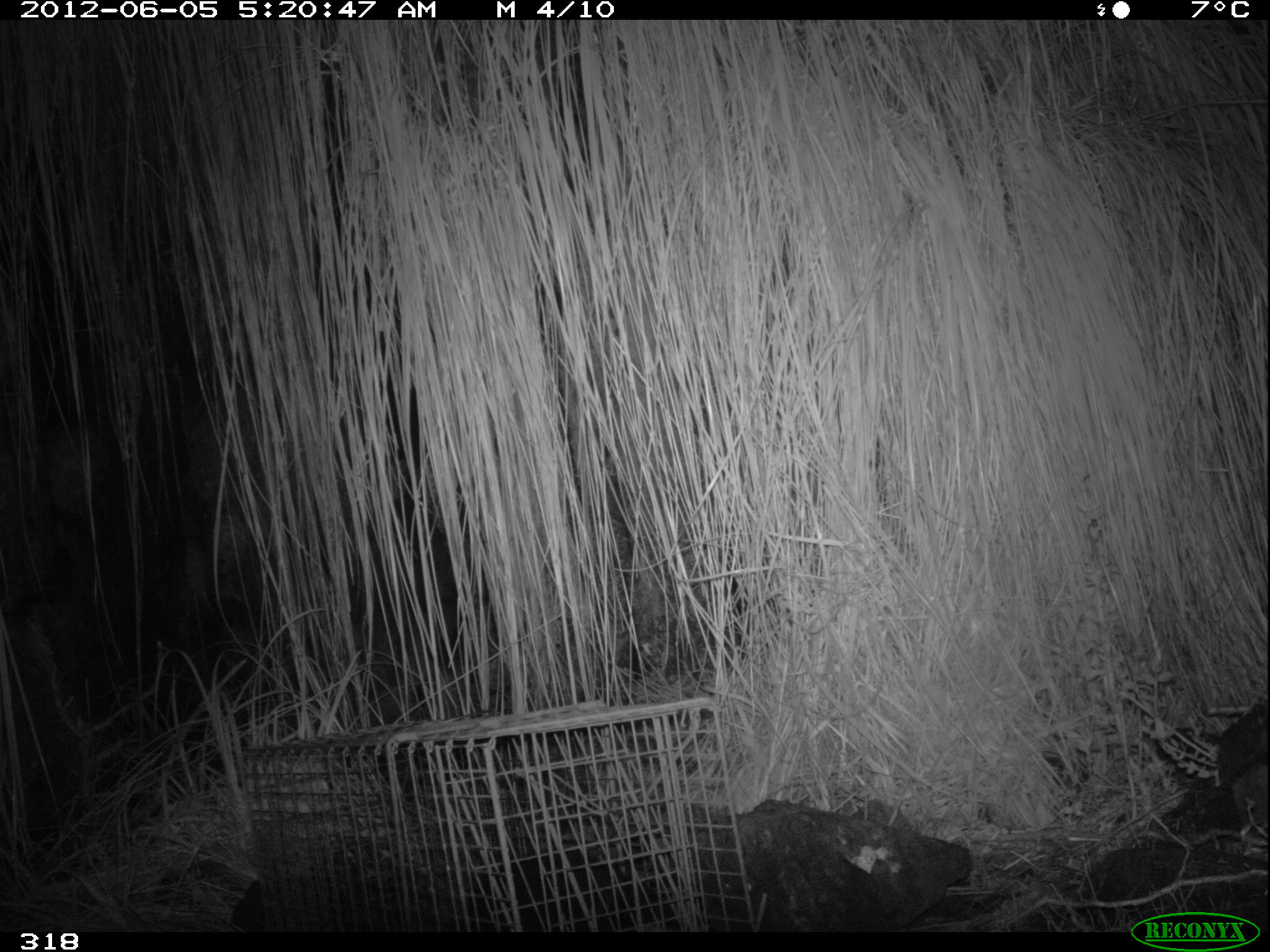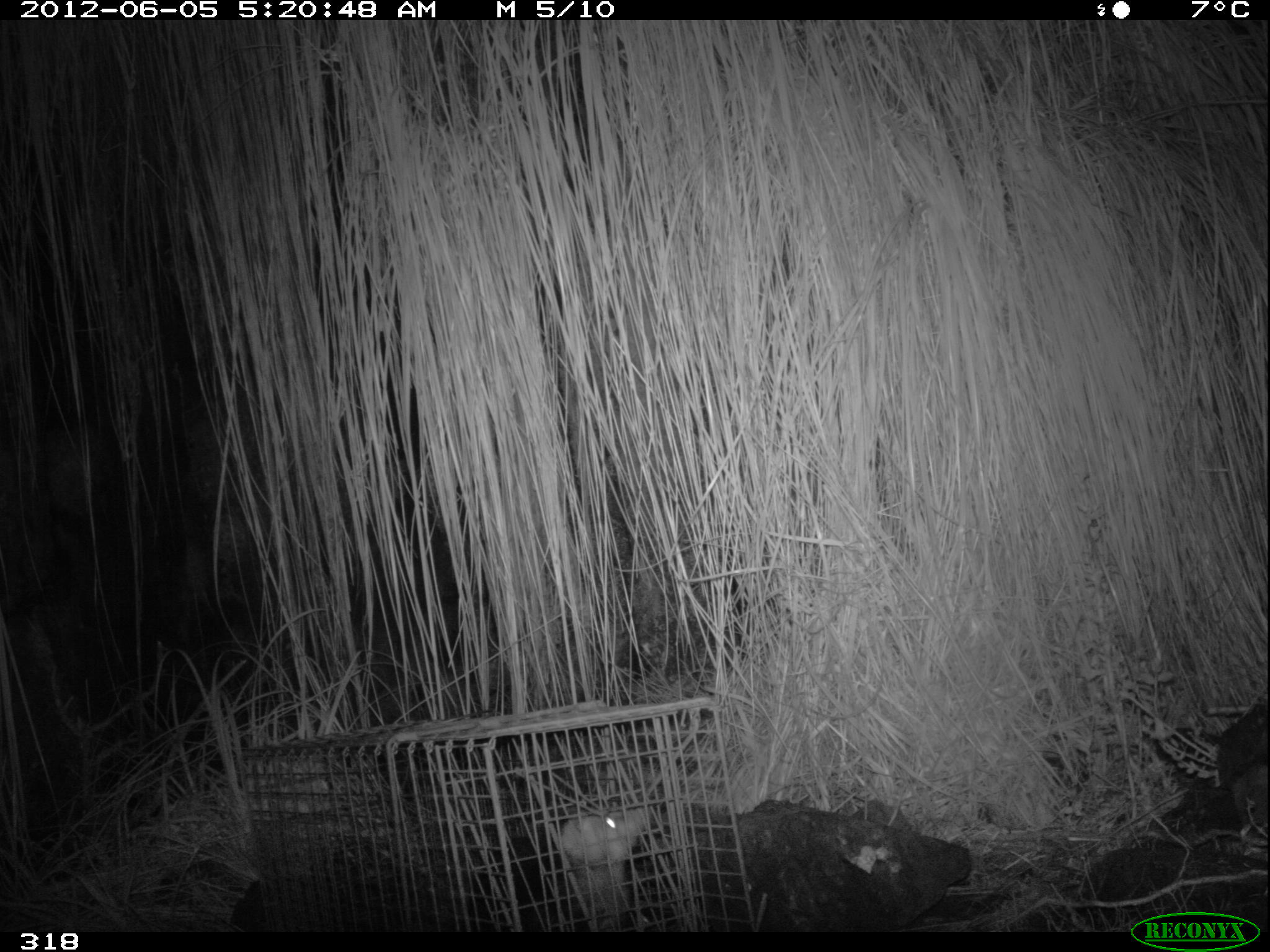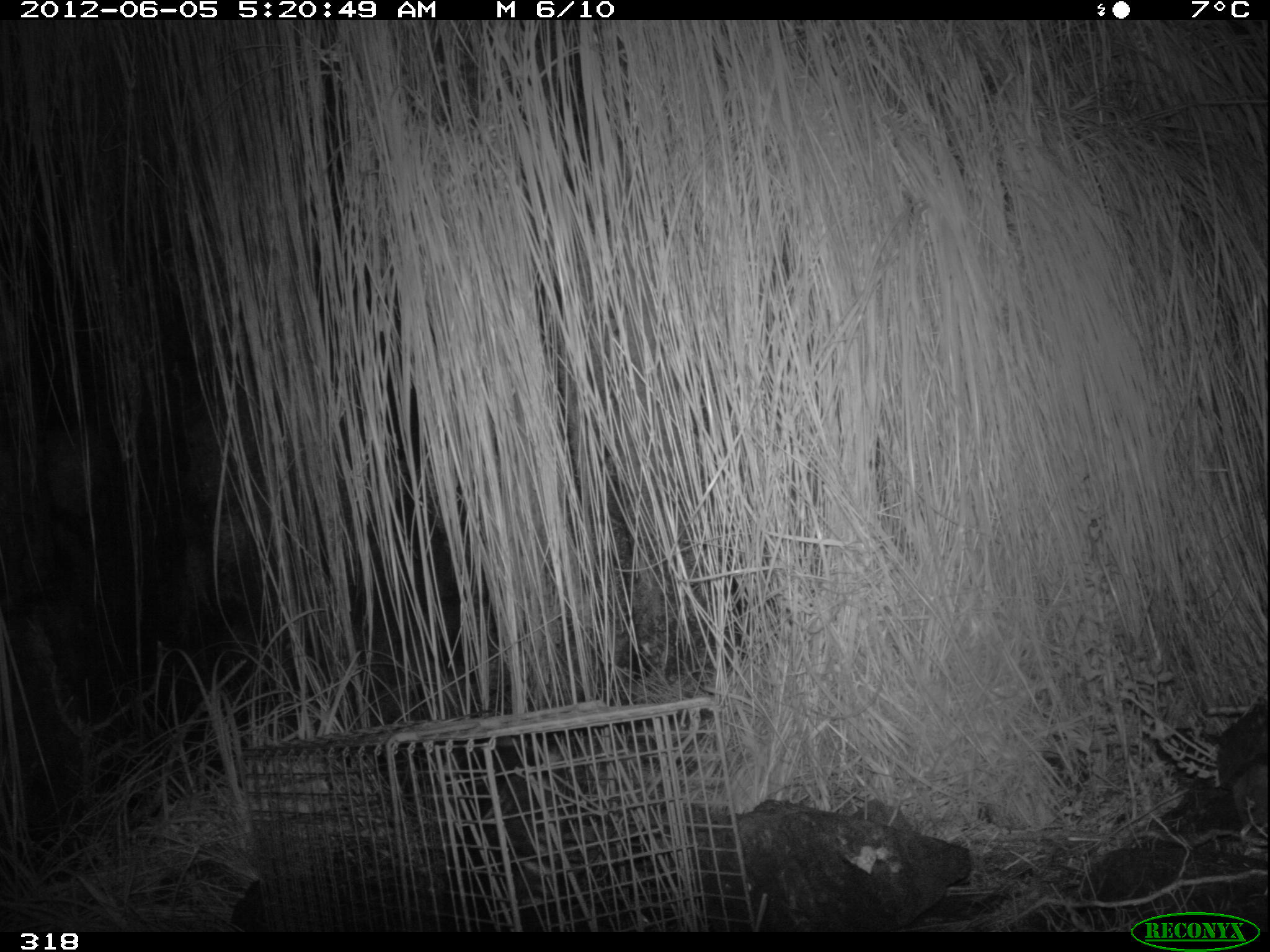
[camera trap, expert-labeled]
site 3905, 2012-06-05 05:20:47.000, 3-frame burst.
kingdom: Animalia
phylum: Chordata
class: Mammalia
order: Didelphimorphia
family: Didelphidae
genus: Didelphis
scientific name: Didelphis pernigra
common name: andean white-eared opossum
Didelphis pernigra (andean white-eared opossum).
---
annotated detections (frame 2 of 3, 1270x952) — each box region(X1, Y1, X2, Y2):
didelphis pernigra: region(473, 808, 651, 931)